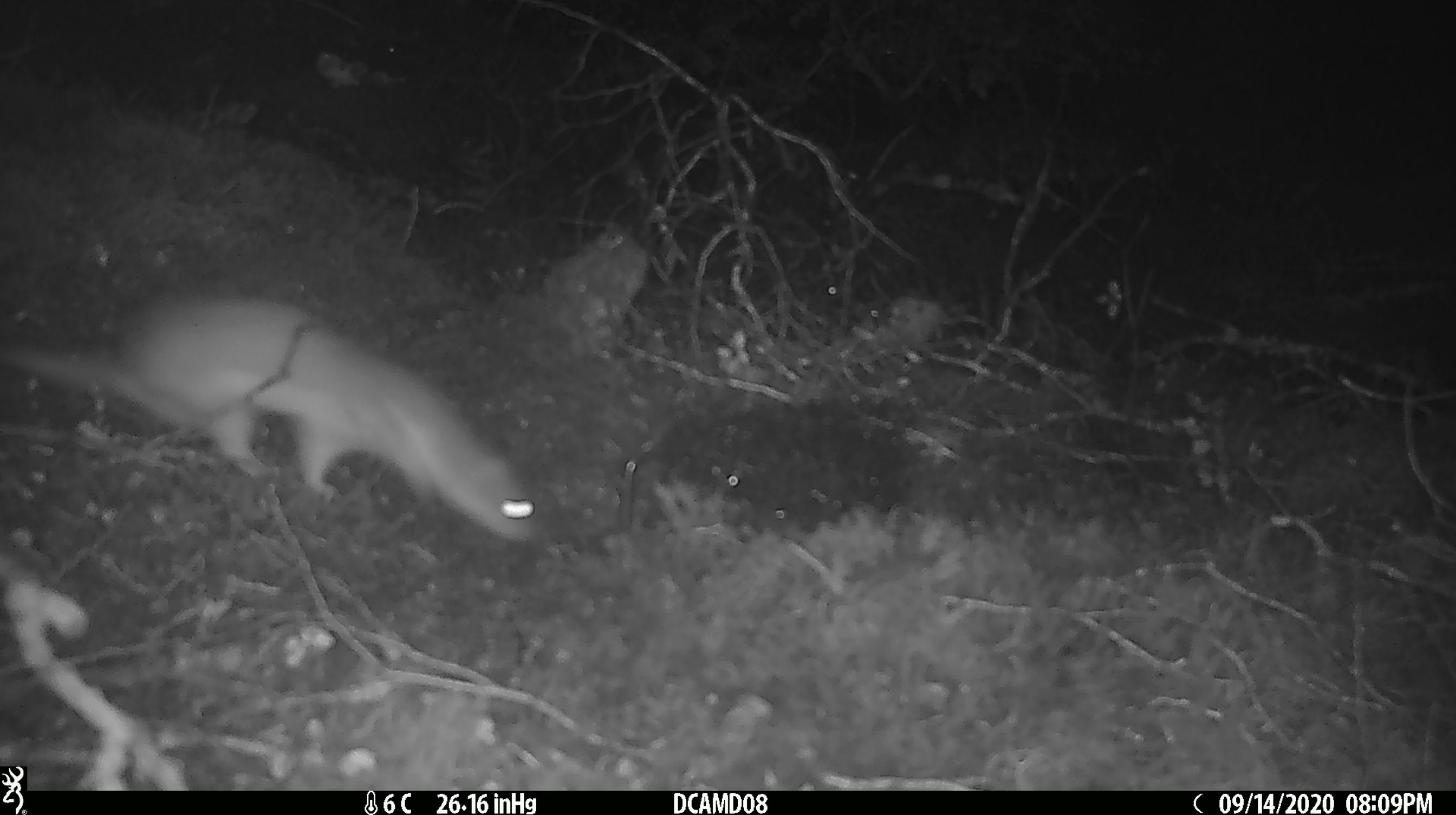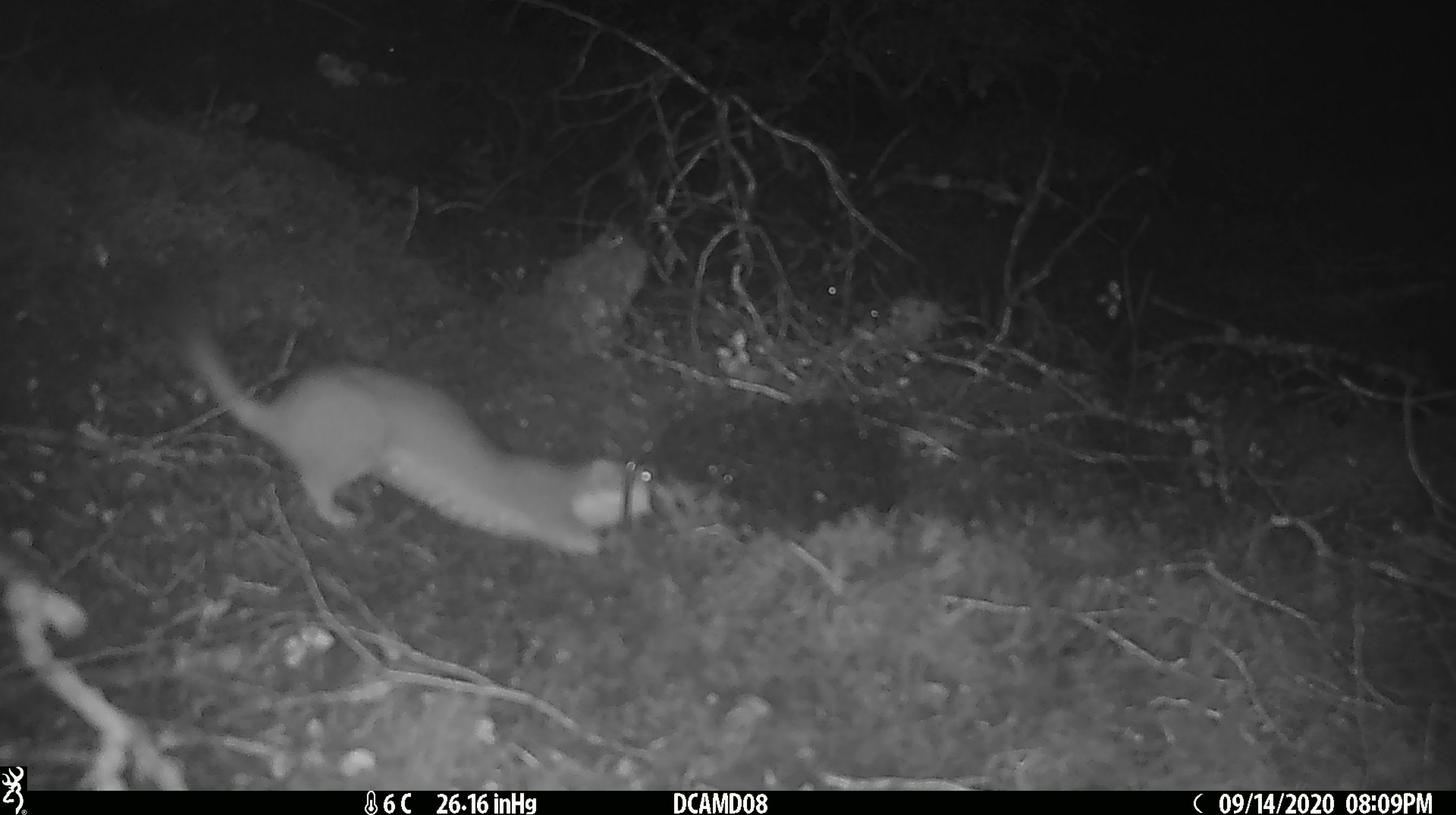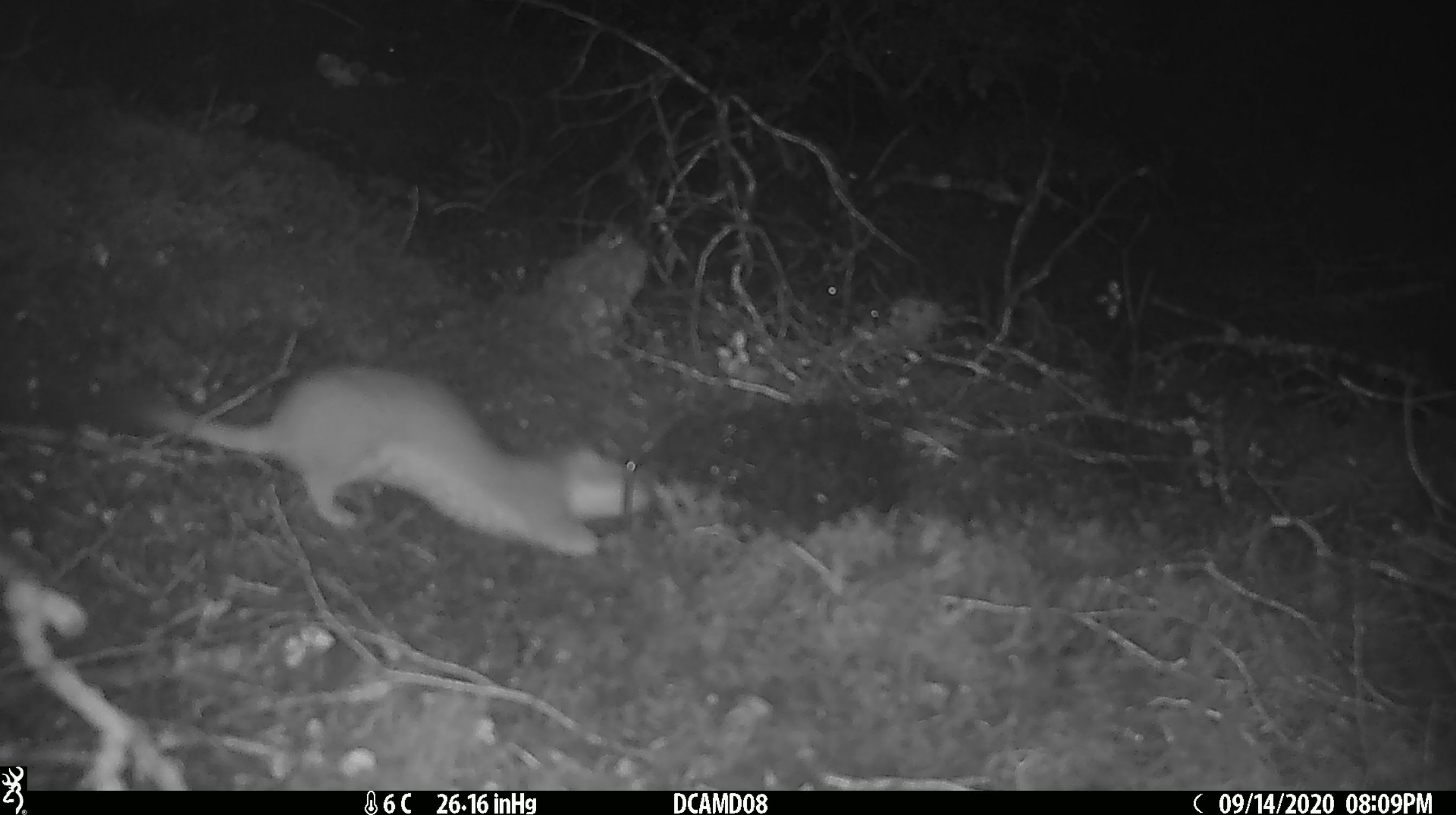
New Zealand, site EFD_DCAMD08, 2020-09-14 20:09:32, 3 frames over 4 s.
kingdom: Animalia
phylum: Chordata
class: Mammalia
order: Carnivora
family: Mustelidae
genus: Mustela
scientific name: Mustela erminea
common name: stoat